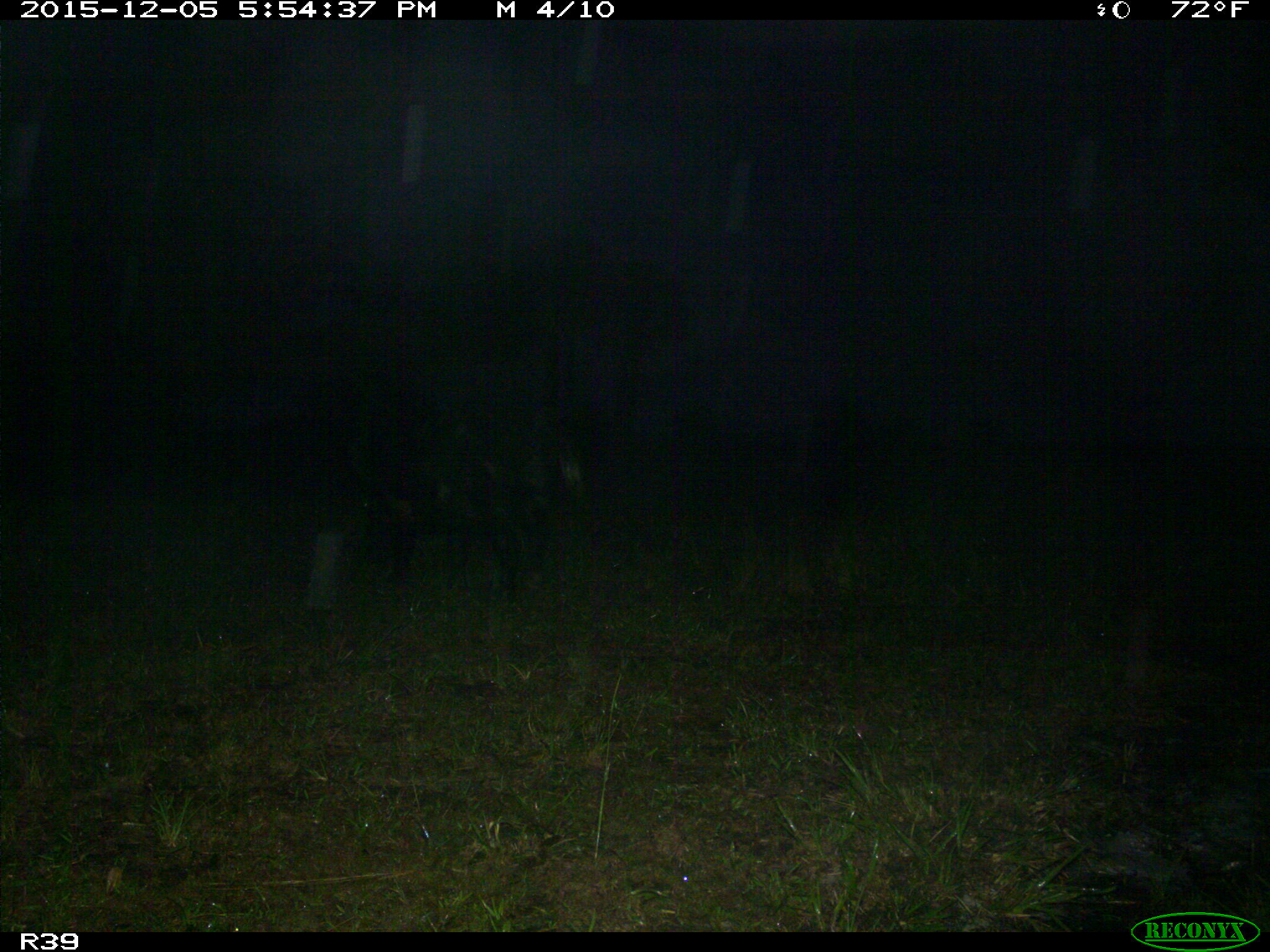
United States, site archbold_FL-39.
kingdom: Animalia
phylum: Chordata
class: Mammalia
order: Artiodactyla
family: Suidae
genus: Sus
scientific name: Sus scrofa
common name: wild boar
Sus scrofa (wild boar).